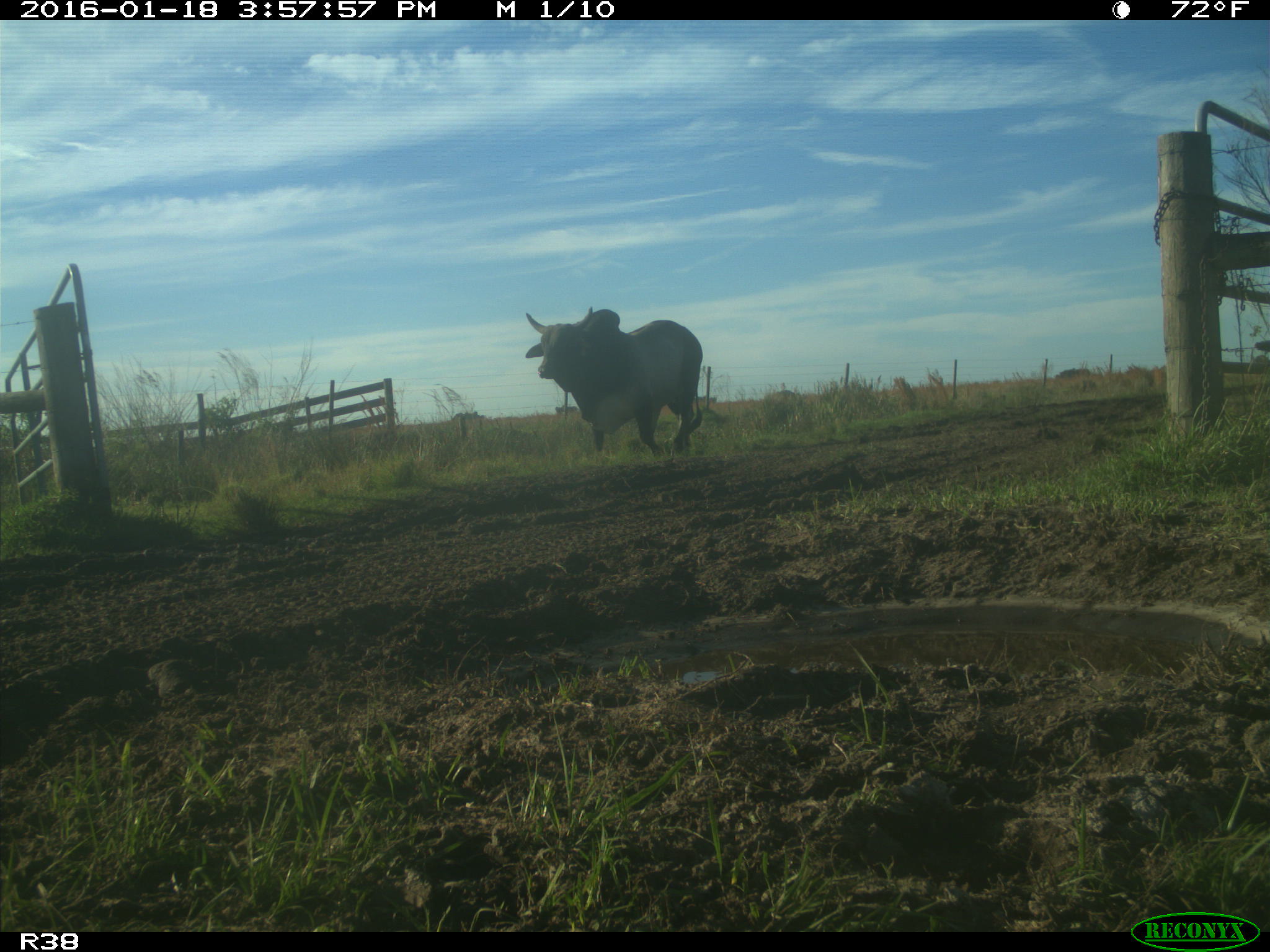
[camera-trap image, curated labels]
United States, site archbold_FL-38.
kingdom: Animalia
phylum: Chordata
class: Mammalia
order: Artiodactyla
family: Bovidae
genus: Bos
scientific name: Bos taurus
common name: domestic cow